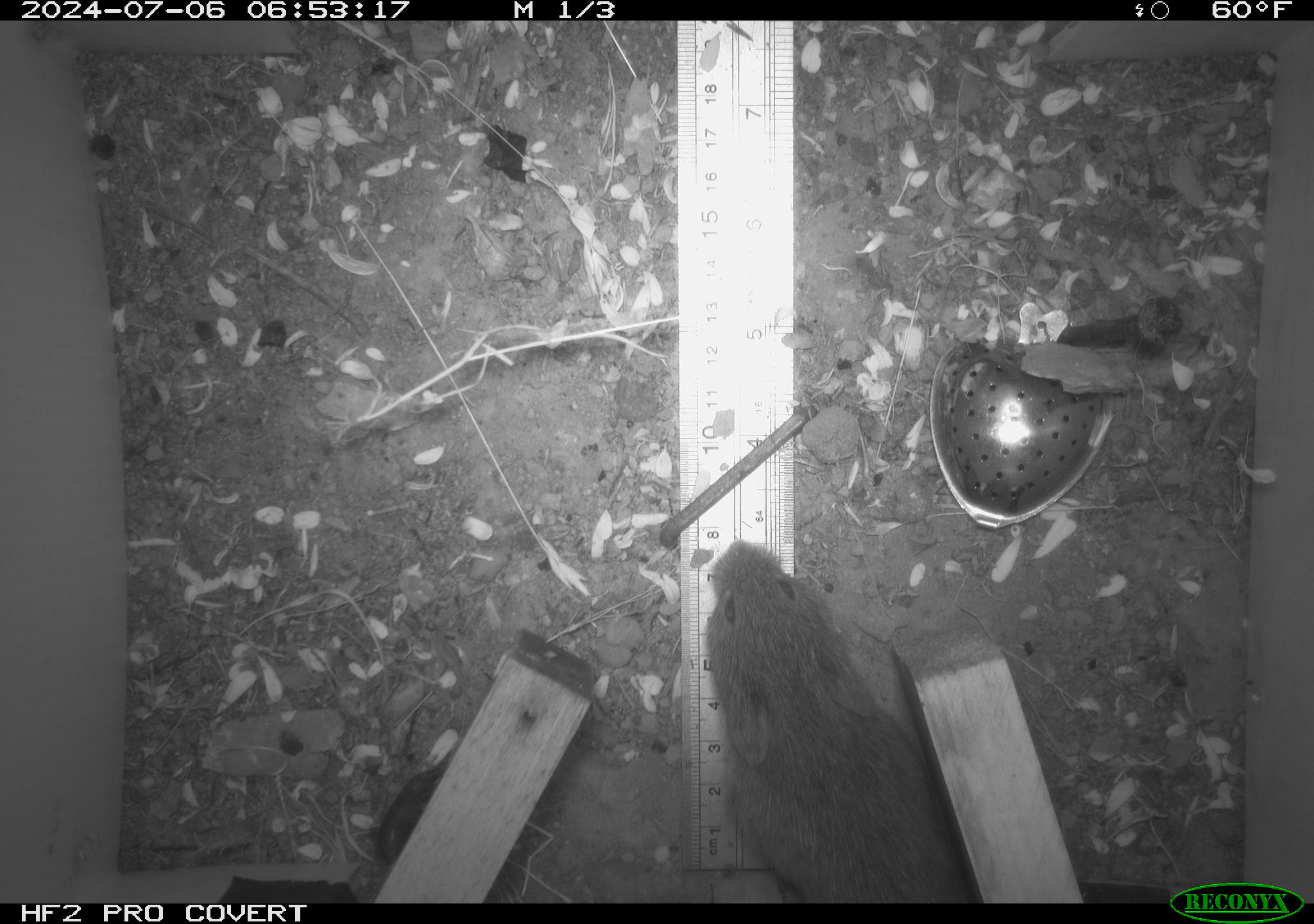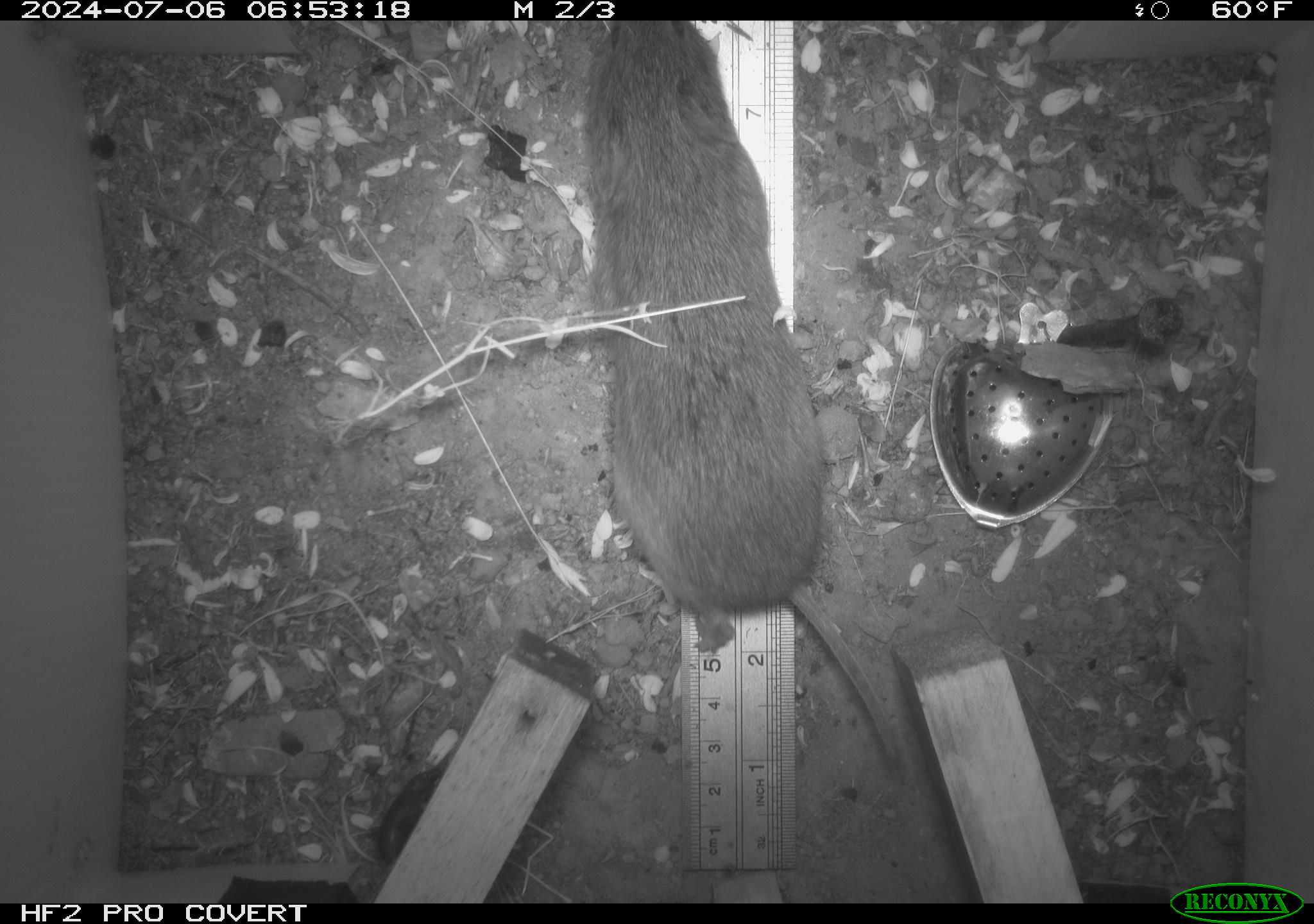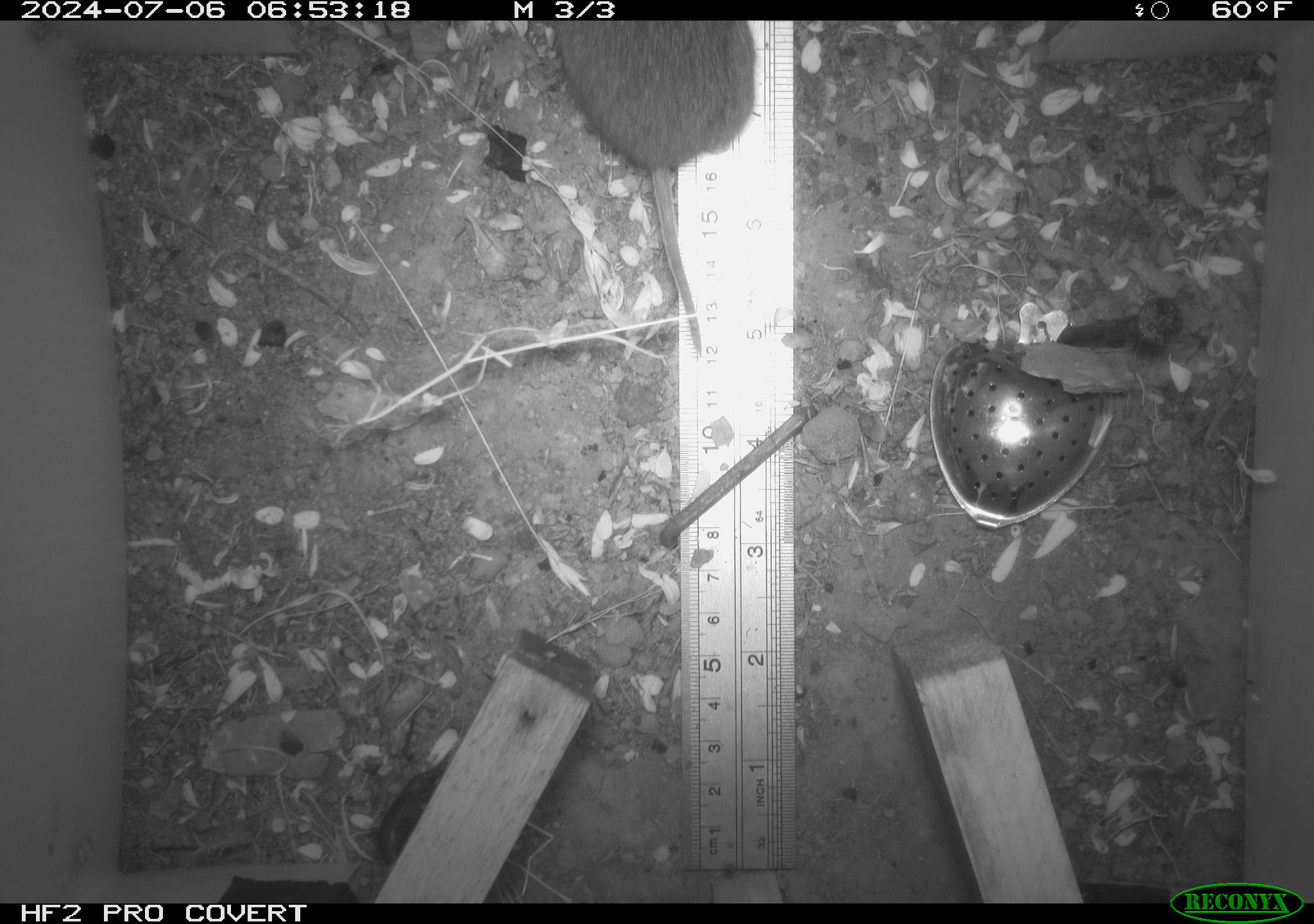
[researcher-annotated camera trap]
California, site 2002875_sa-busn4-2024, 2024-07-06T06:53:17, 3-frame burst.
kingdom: Animalia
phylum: Chordata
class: Mammalia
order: Rodentia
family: Cricetidae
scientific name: Arvicolinae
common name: voles, lemmings, and muskrats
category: arvicolinae subfamily